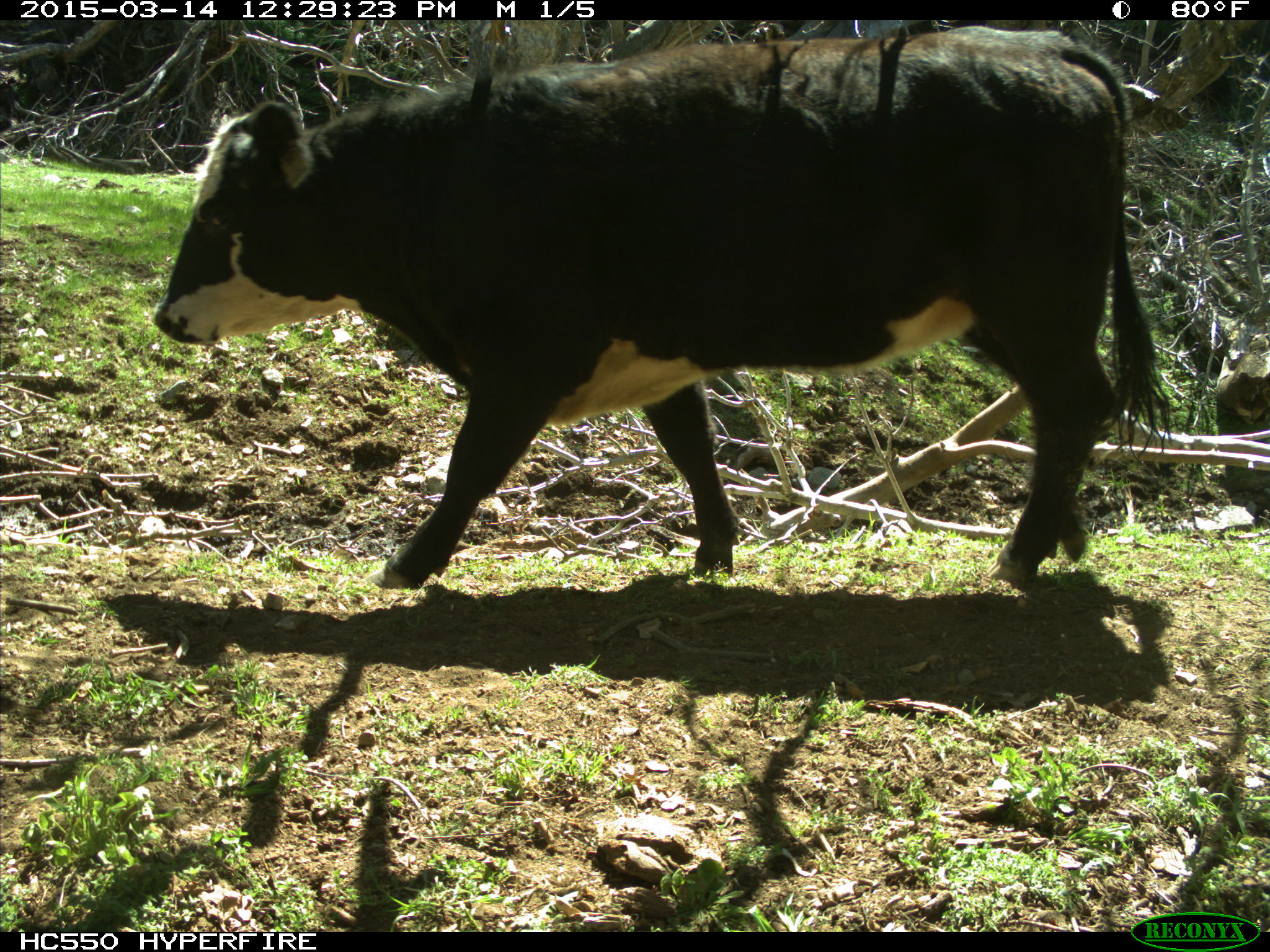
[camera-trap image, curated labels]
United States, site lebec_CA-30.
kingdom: Animalia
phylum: Chordata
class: Mammalia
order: Artiodactyla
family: Bovidae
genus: Bos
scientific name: Bos taurus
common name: domestic cow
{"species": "Bos taurus (domestic cow)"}